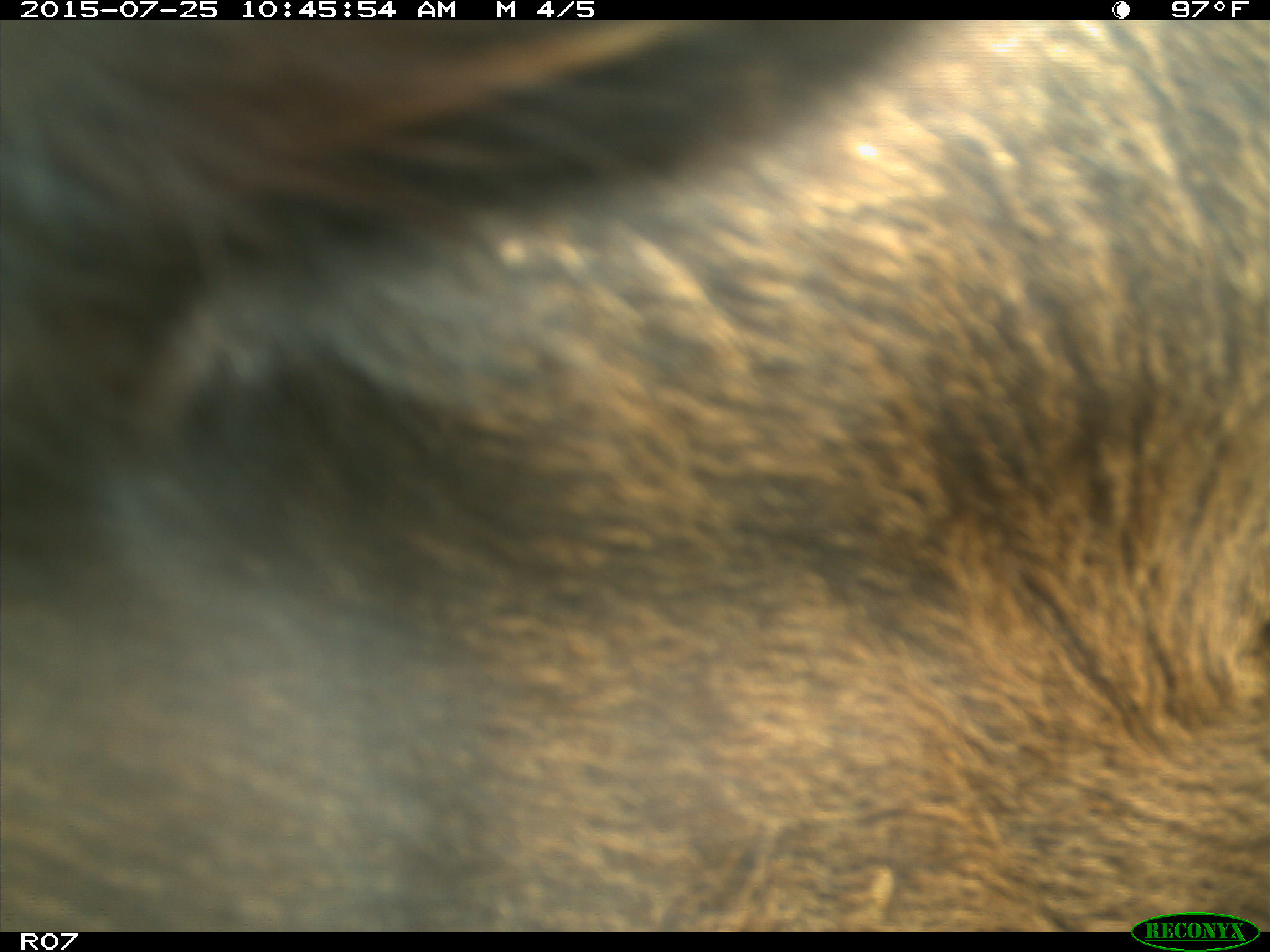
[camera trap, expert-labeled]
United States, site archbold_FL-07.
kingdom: Animalia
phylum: Chordata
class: Mammalia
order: Artiodactyla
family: Bovidae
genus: Bos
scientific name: Bos taurus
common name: domestic cow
Bos taurus (domestic cow).